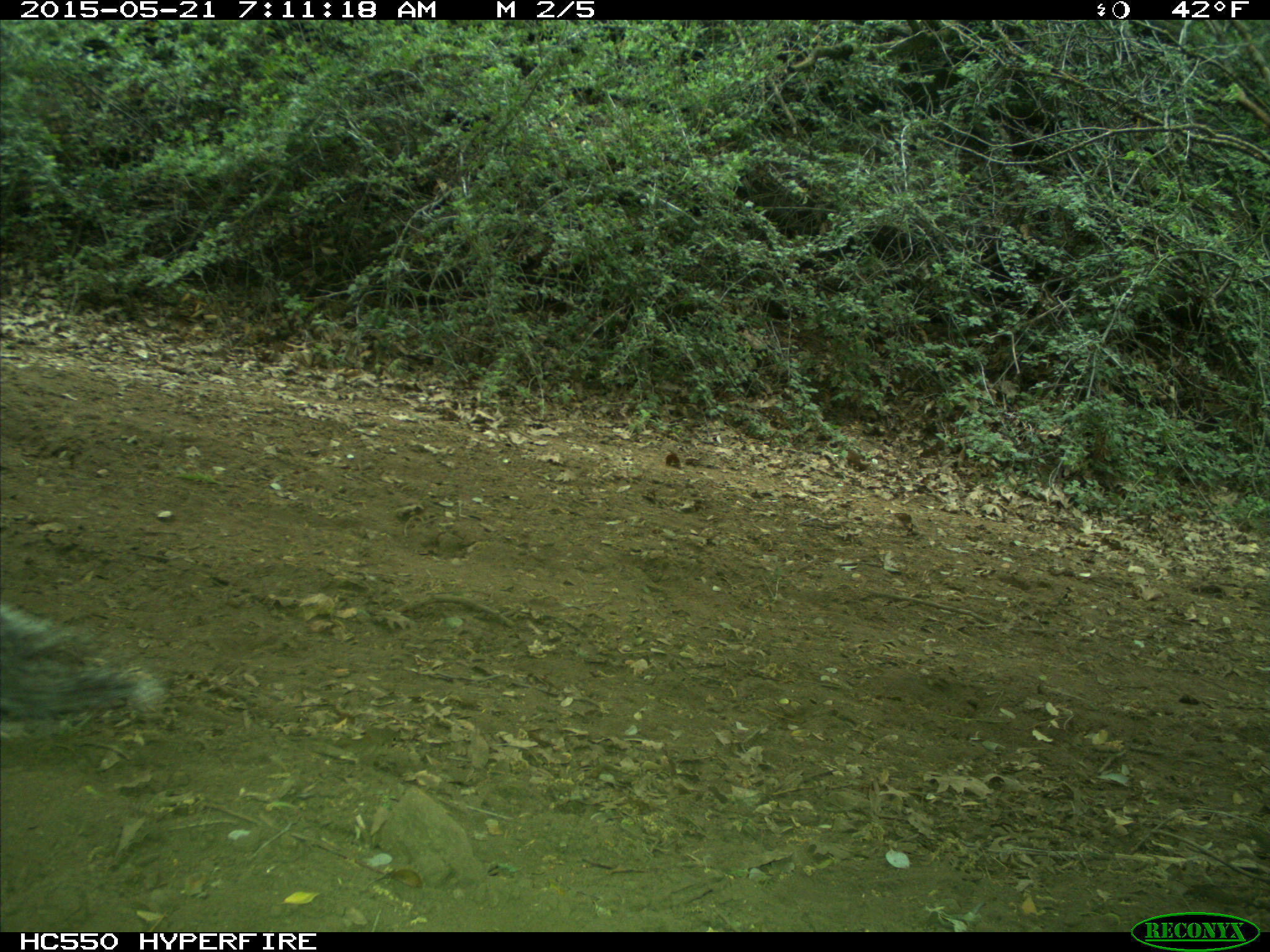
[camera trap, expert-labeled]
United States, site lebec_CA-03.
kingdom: Animalia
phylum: Chordata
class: Mammalia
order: Rodentia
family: Sciuridae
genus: Sciurus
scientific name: Sciurus carolinensis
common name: eastern gray squirrel